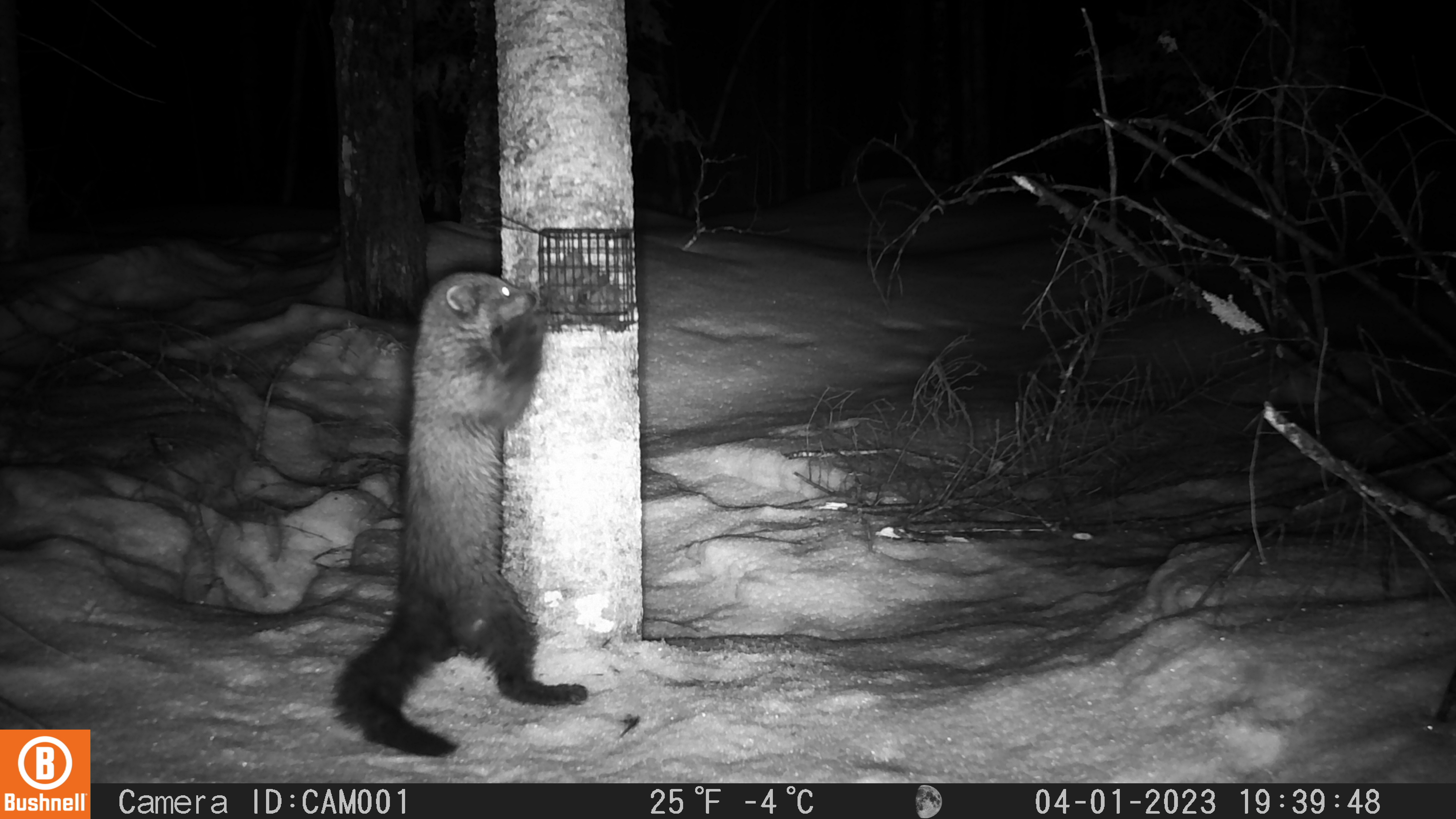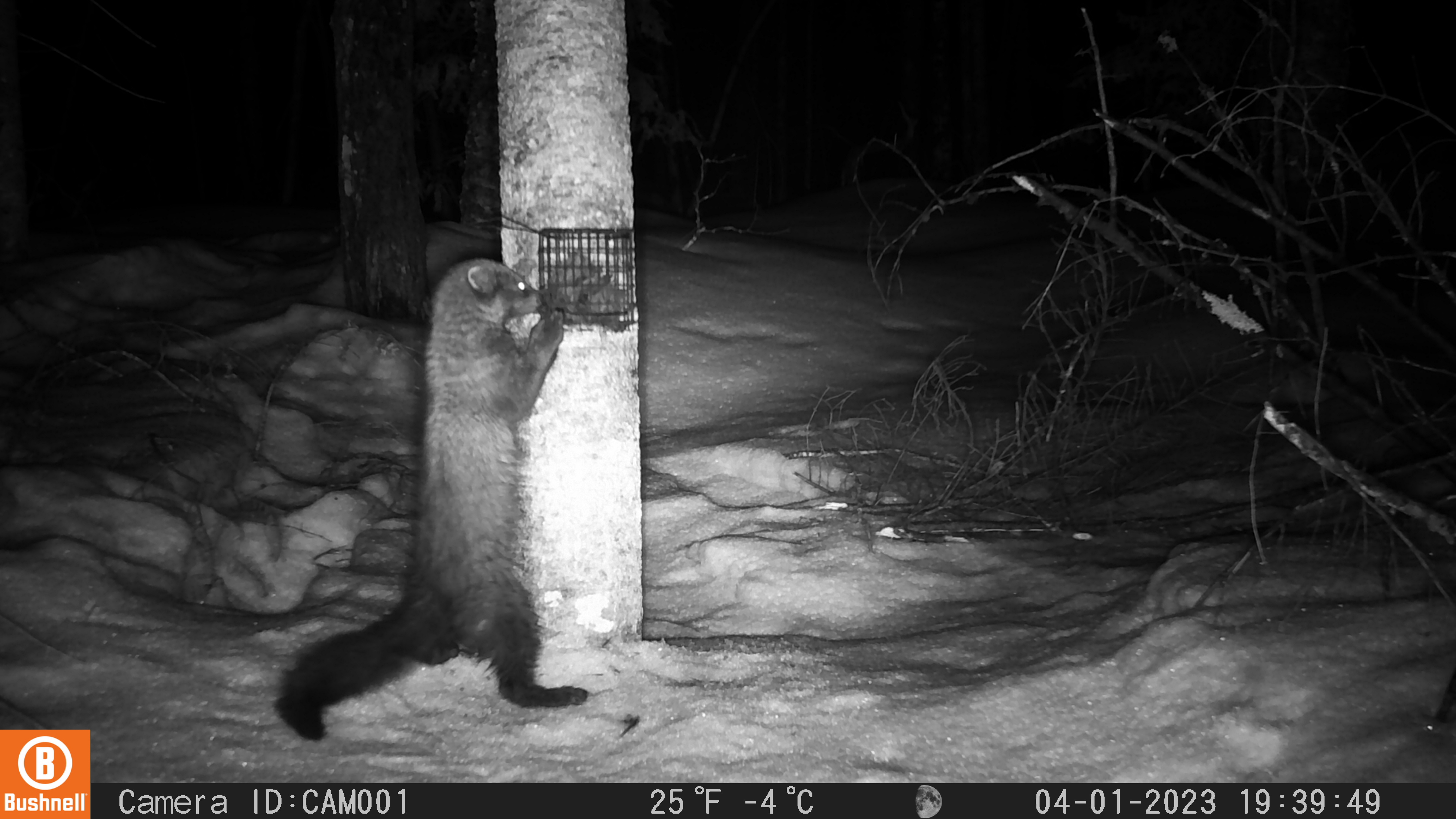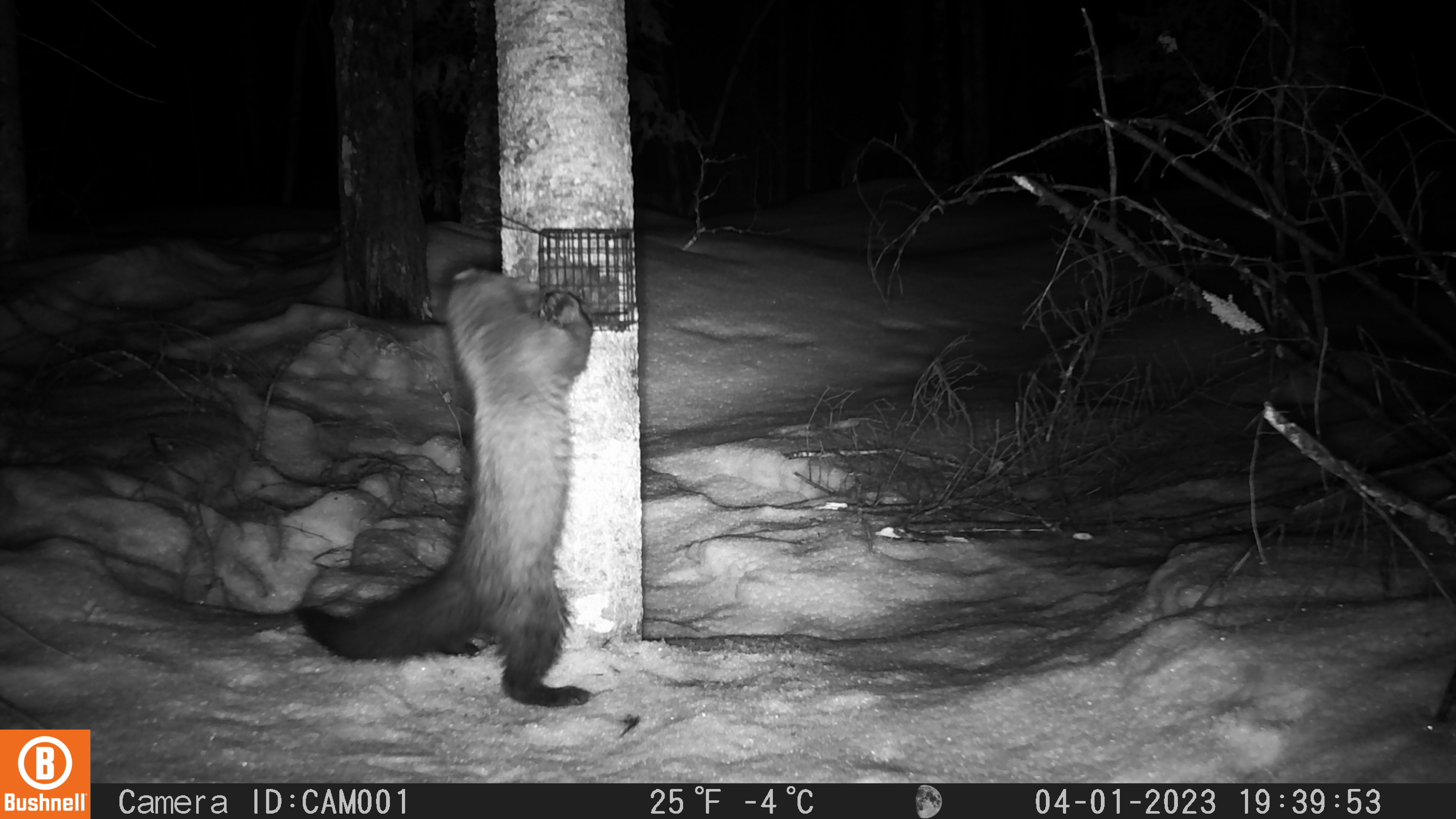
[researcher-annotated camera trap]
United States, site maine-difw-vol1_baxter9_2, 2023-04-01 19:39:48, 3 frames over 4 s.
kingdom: Animalia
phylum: Chordata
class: Mammalia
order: Carnivora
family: Mustelidae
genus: Pekania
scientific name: Pekania pennanti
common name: fisher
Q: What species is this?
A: Fisher (Pekania pennanti).